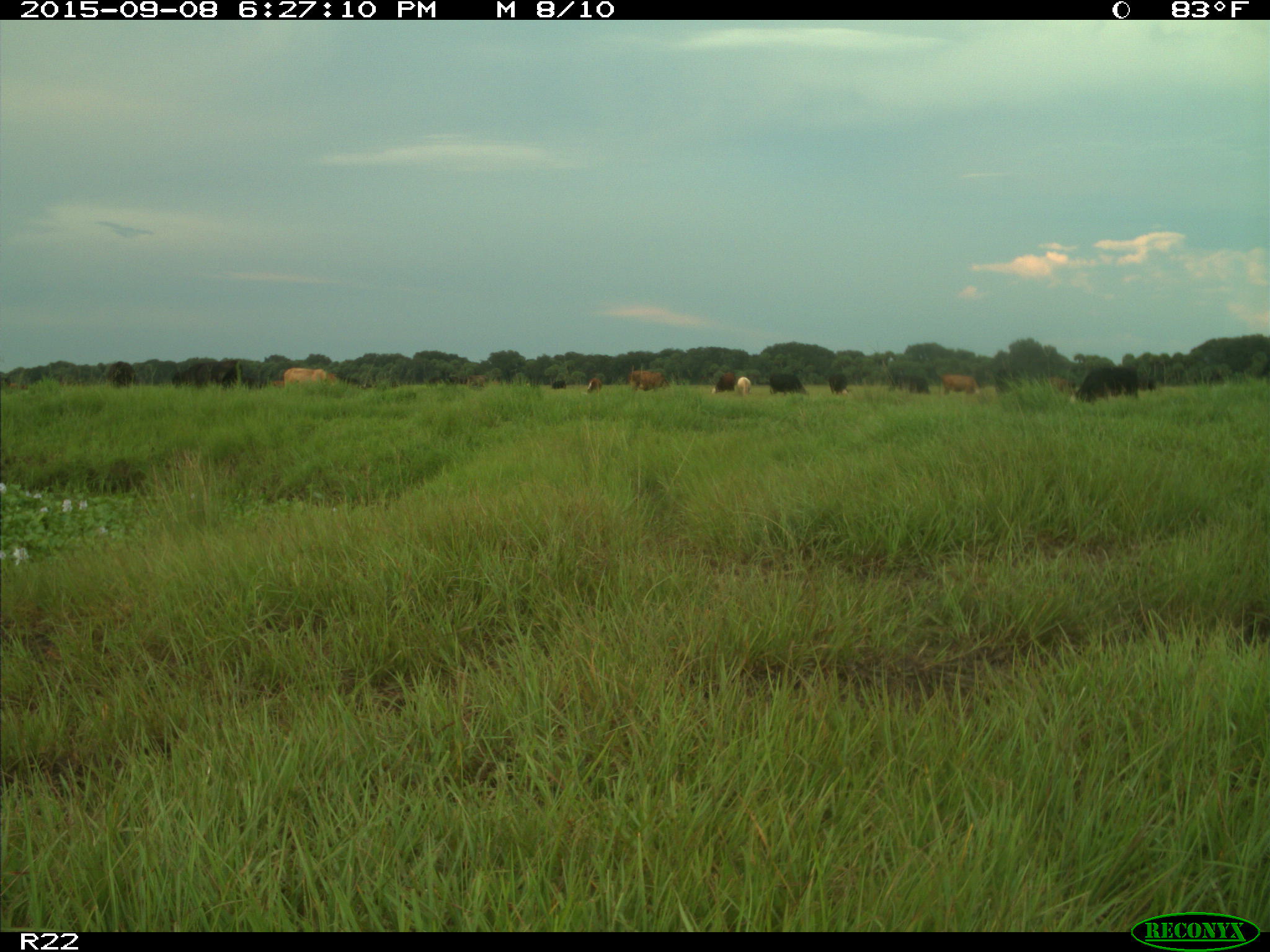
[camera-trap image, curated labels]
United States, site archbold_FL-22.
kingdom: Animalia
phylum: Chordata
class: Mammalia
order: Artiodactyla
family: Bovidae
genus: Bos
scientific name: Bos taurus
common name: domestic cow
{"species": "Bos taurus (domestic cow)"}